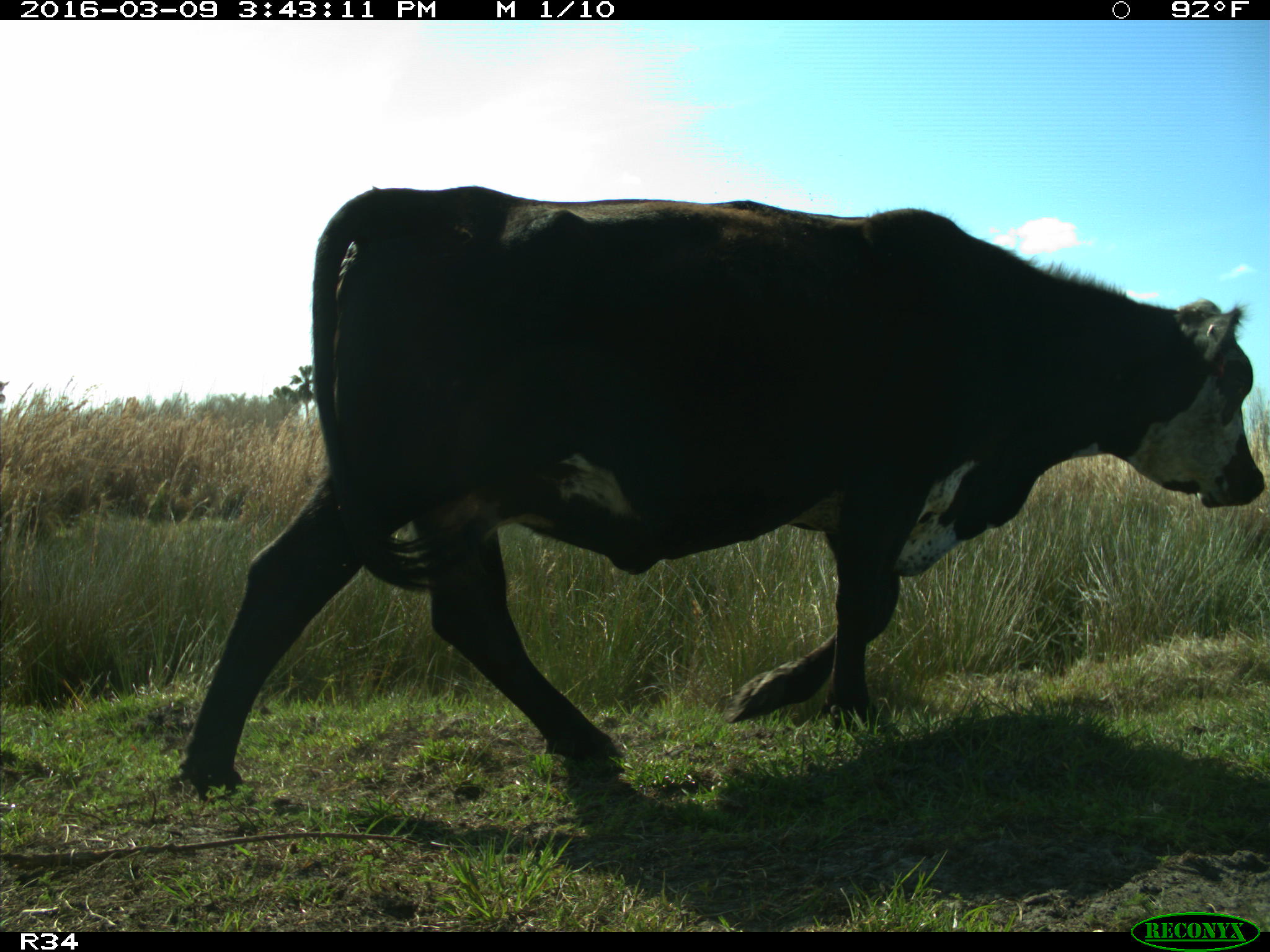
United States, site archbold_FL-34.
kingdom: Animalia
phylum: Chordata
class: Mammalia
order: Artiodactyla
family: Bovidae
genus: Bos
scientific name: Bos taurus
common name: domestic cow